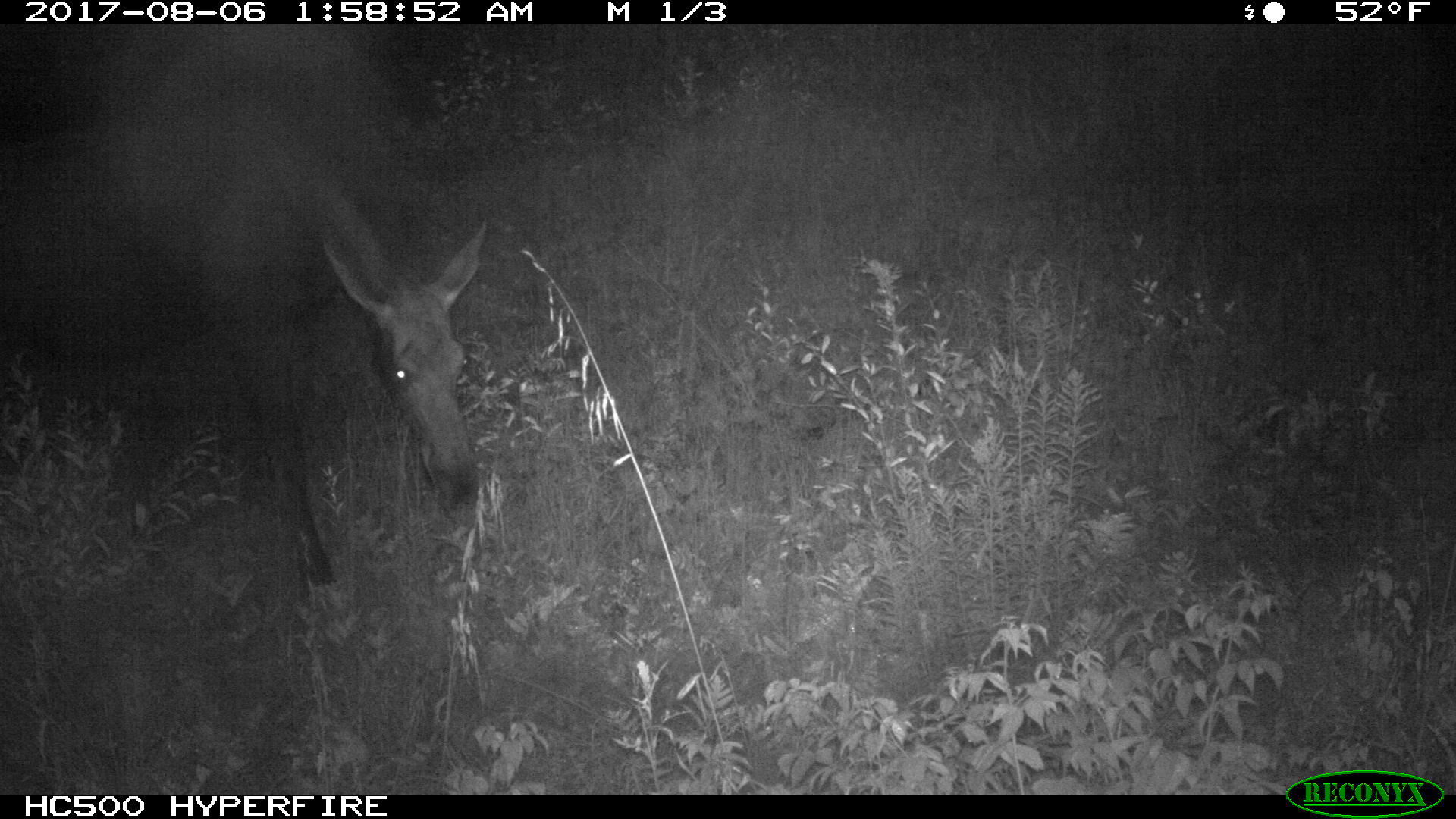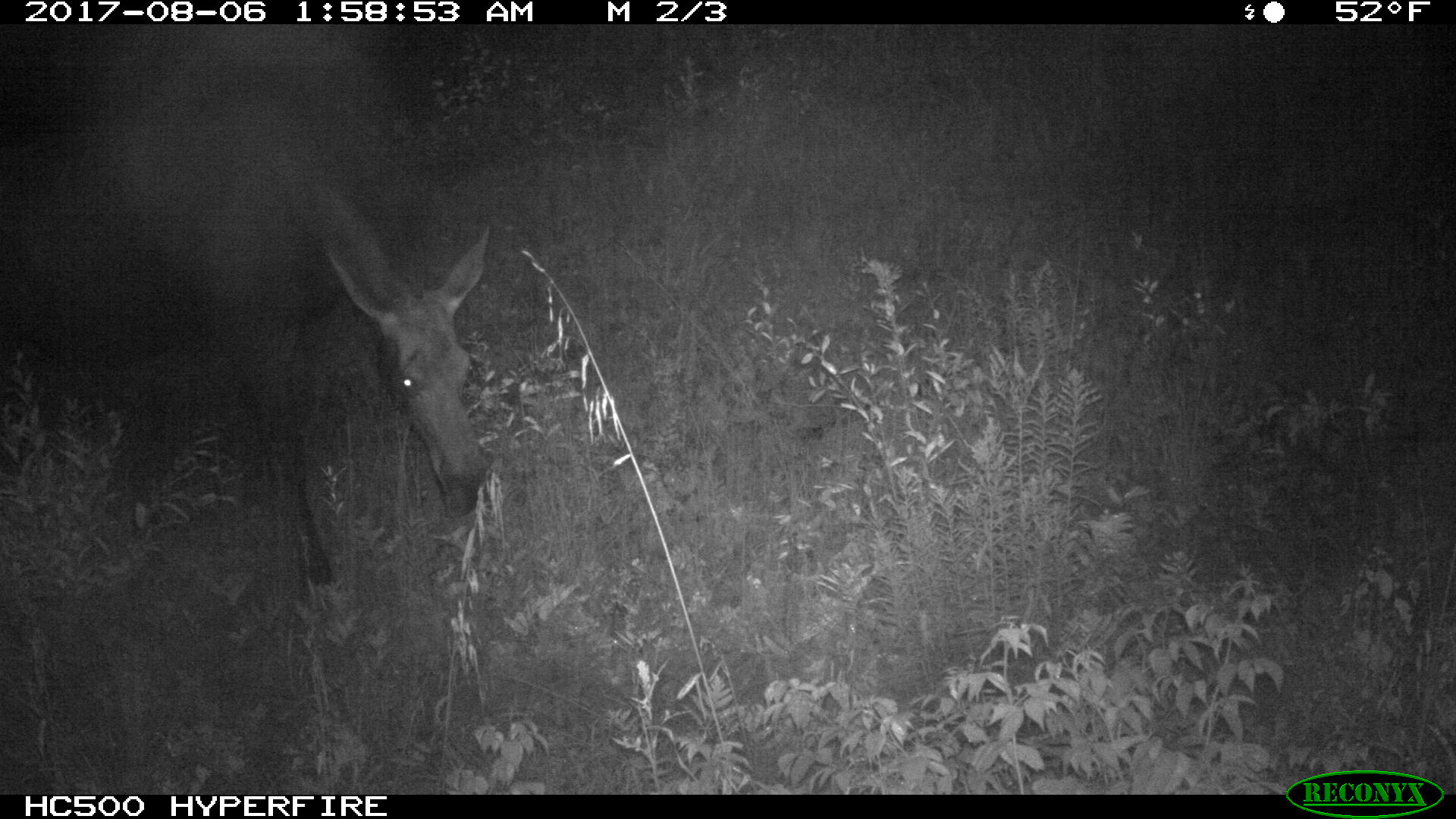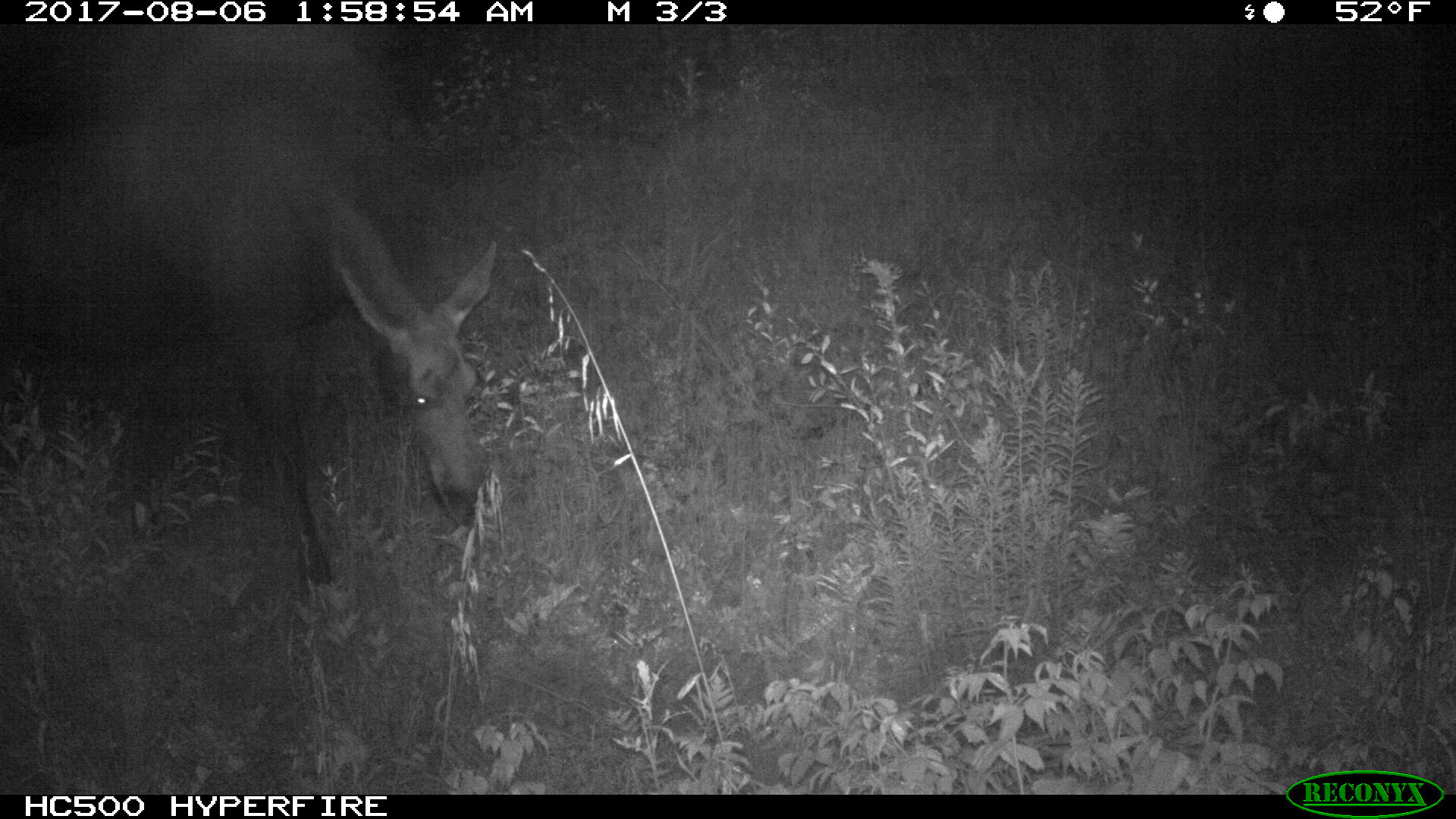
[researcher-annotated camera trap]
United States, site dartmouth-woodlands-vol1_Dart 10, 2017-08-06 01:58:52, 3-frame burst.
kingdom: Animalia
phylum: Chordata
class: Mammalia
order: Artiodactyla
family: Cervidae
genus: Alces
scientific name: Alces alces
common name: moose